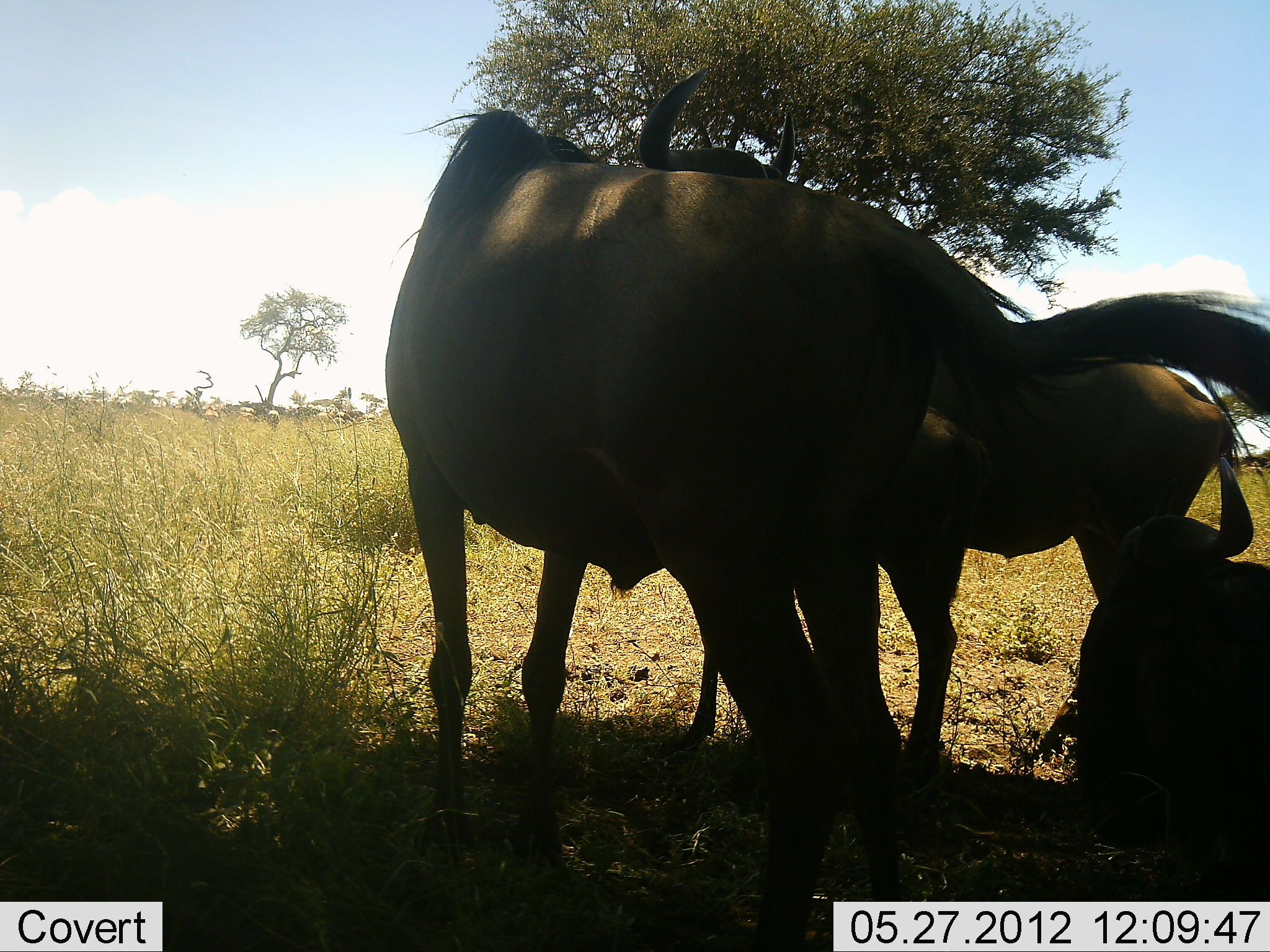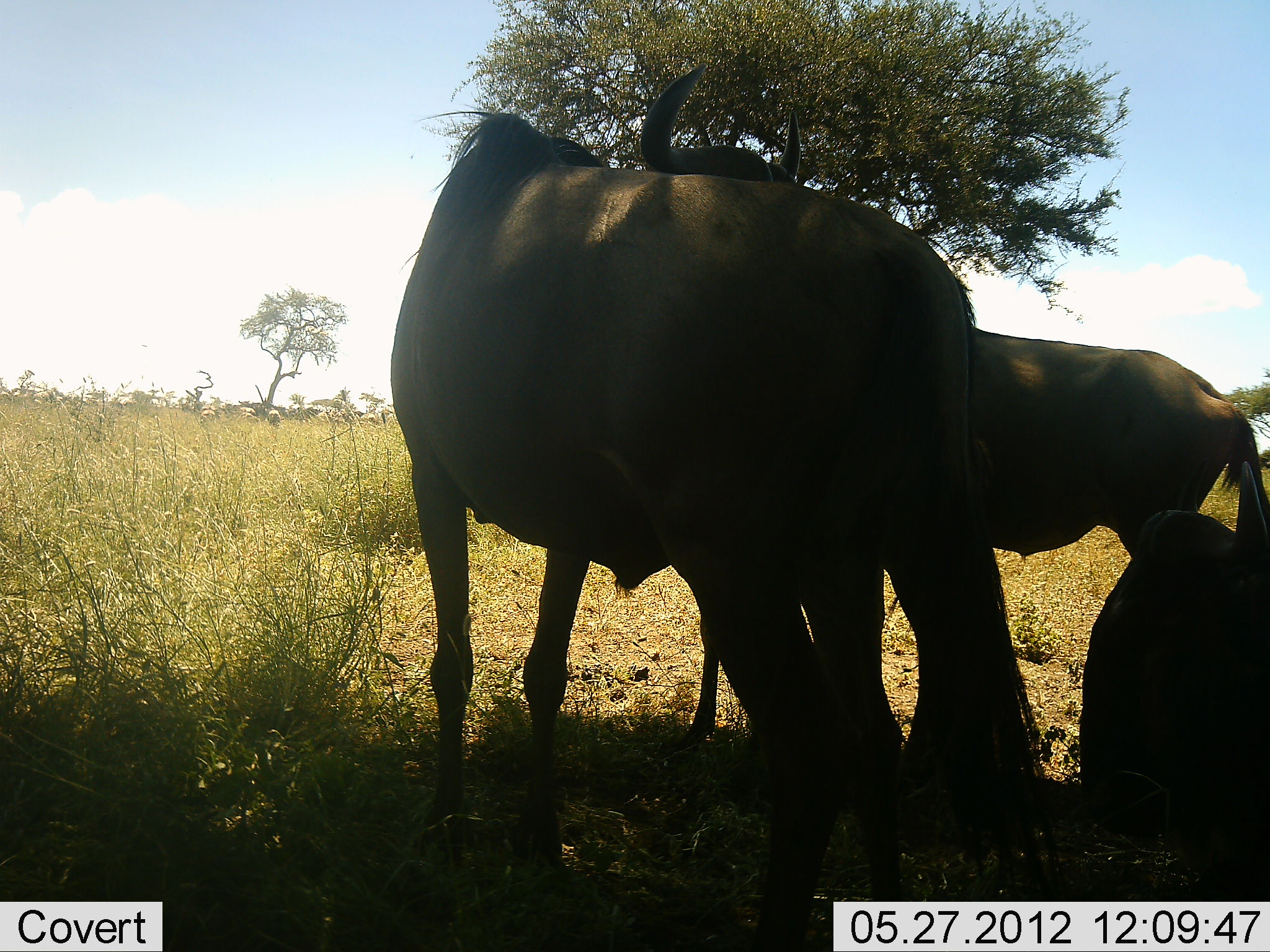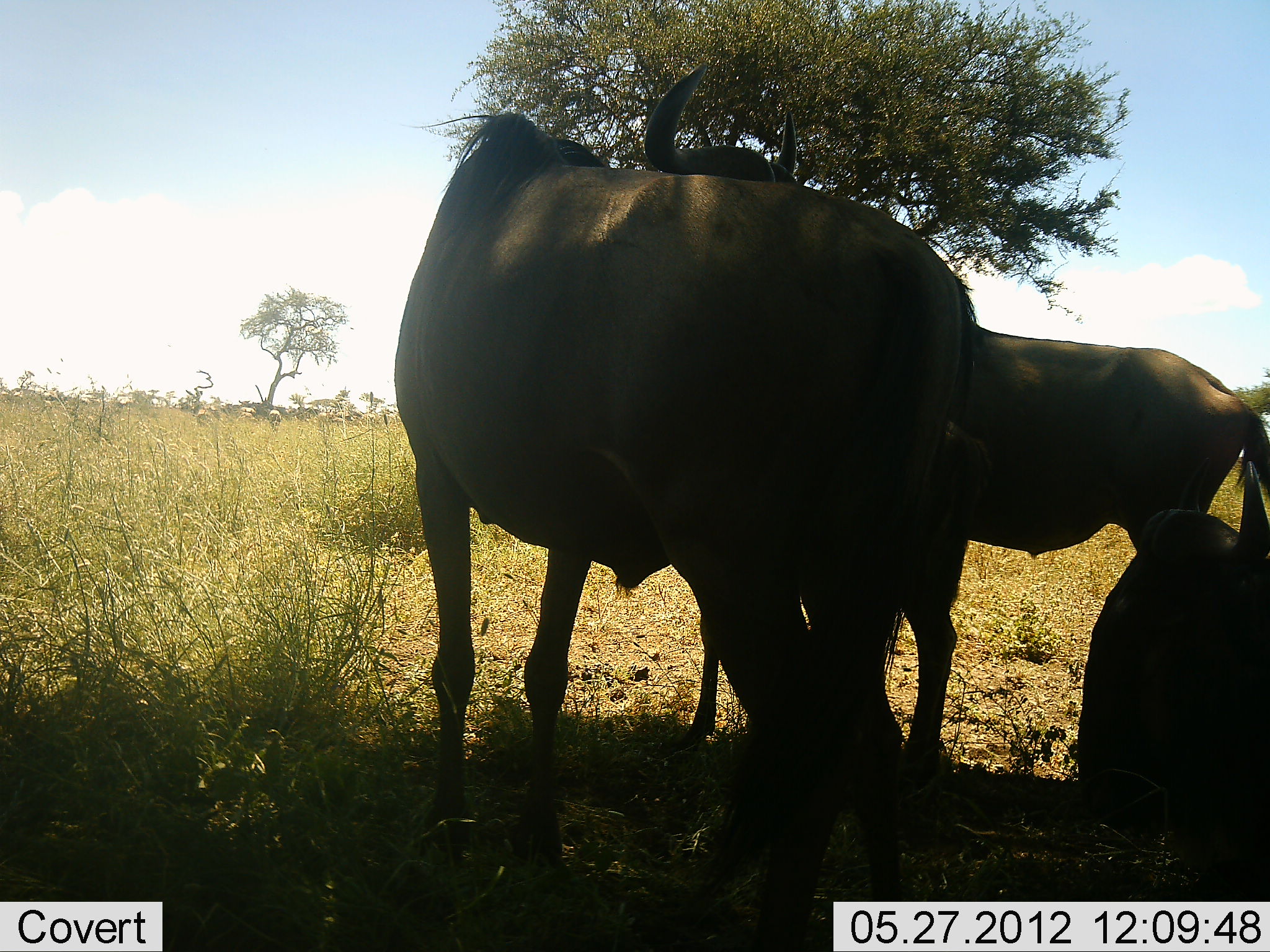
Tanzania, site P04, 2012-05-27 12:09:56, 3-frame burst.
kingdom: Animalia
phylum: Chordata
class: Mammalia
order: Artiodactyla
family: Bovidae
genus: Connochaetes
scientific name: Connochaetes taurinus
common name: blue wildebeest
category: wildebeest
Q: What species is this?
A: Wildebeest (blue wildebeest) (Connochaetes taurinus).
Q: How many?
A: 3.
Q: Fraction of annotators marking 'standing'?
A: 80%.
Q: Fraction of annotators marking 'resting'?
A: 70%.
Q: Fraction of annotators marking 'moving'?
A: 0%.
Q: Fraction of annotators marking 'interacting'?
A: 0%.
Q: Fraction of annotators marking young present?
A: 10%.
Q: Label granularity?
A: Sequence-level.